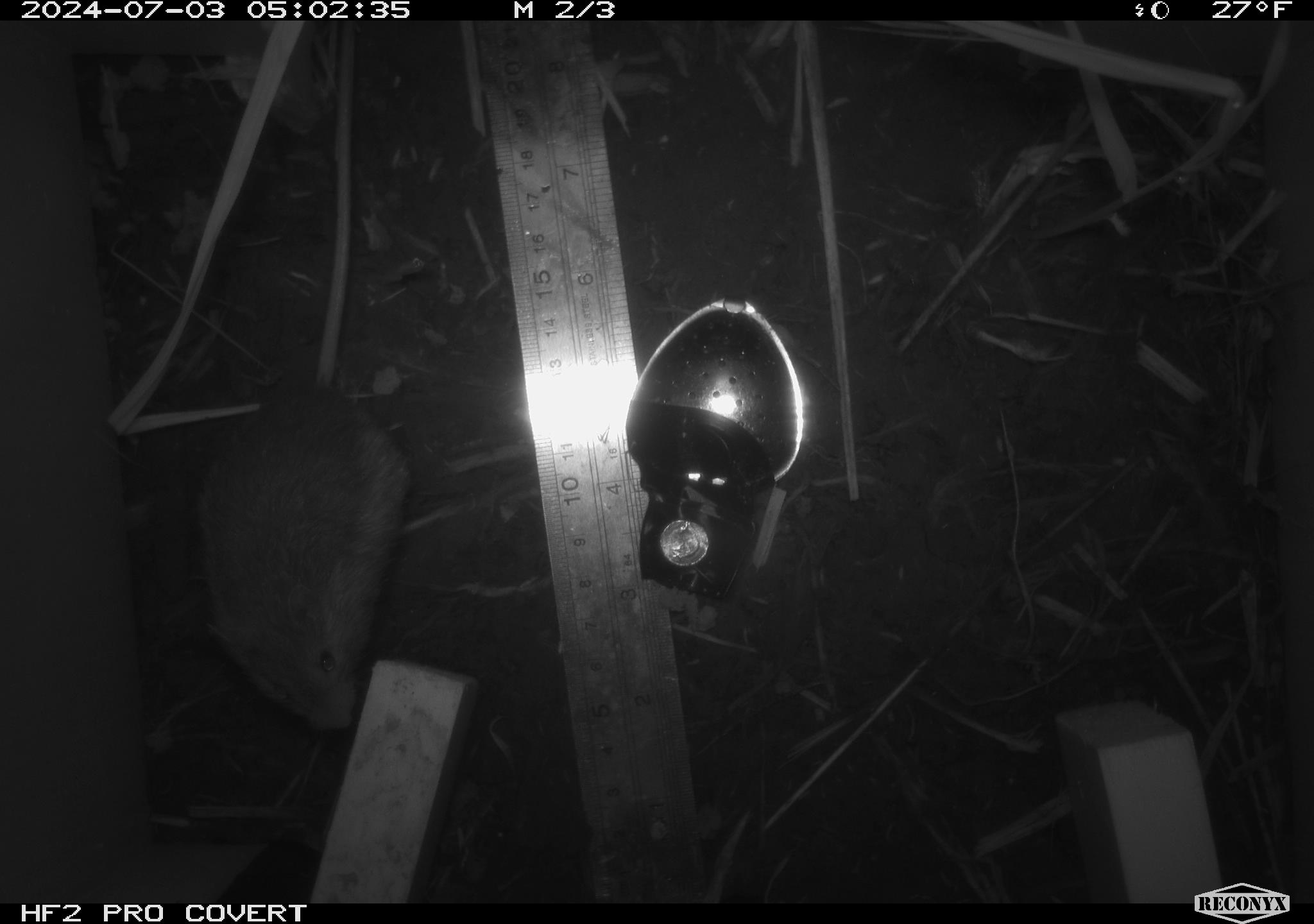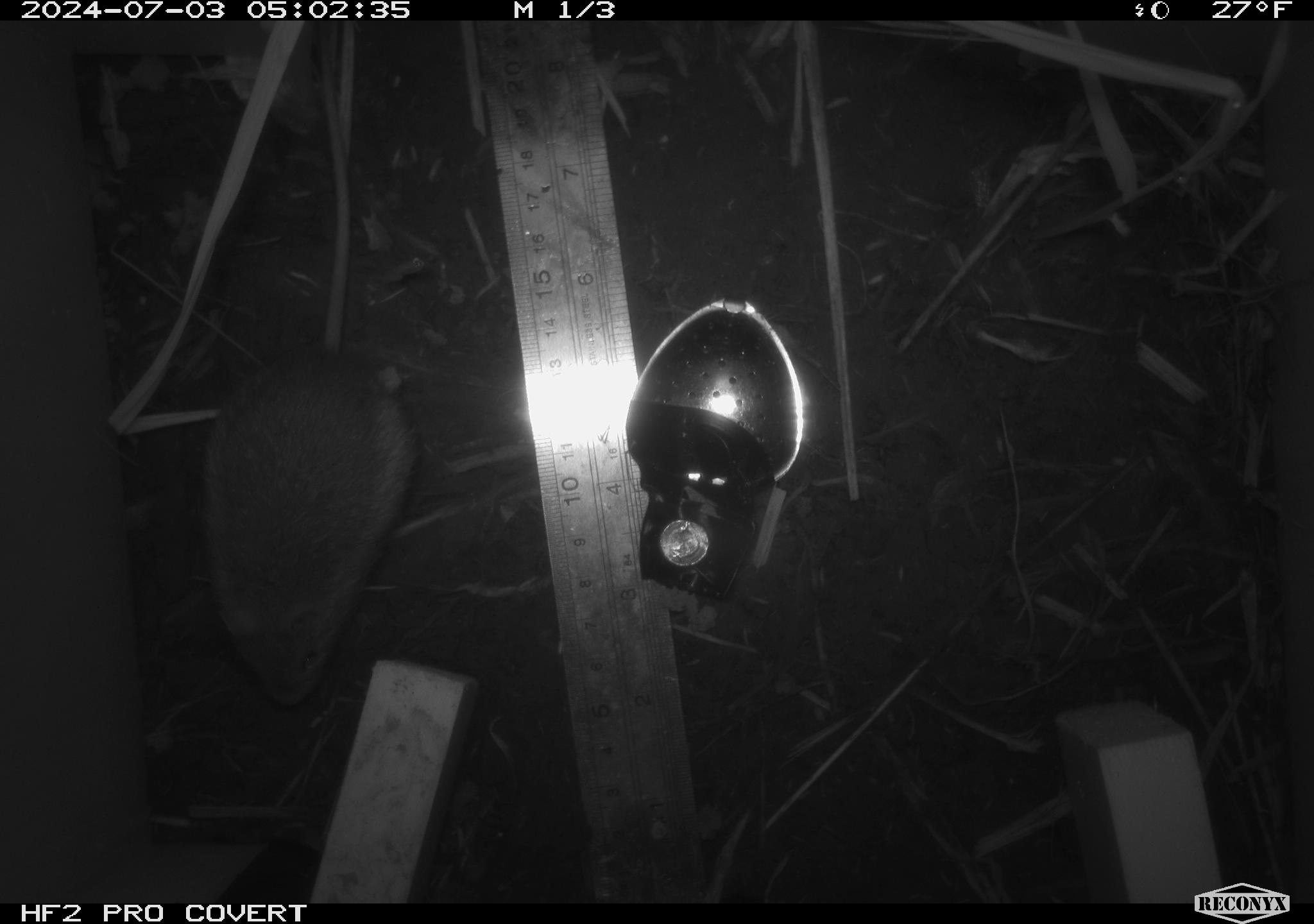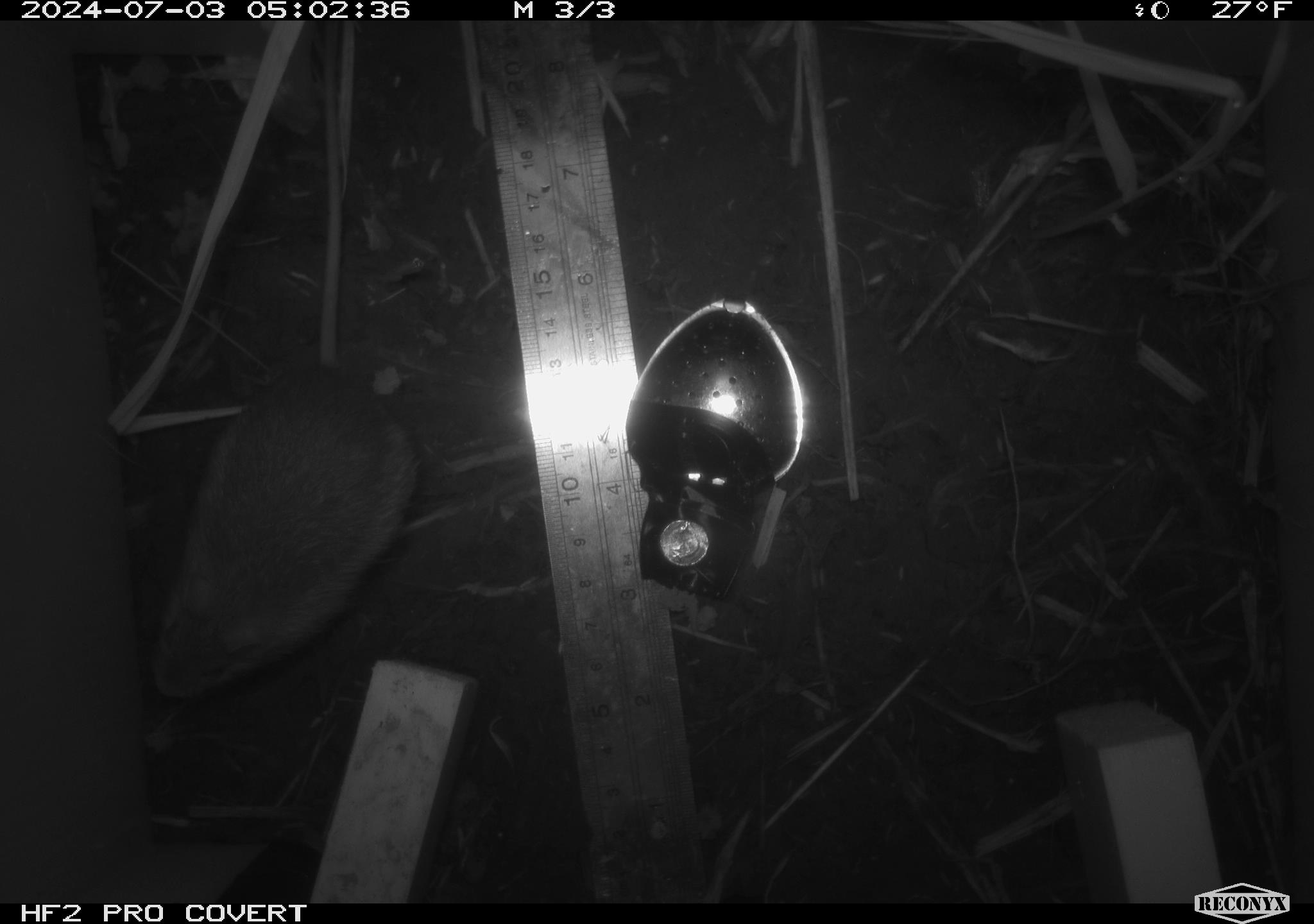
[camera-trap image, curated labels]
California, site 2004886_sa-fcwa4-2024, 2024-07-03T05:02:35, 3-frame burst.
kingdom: Animalia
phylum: Chordata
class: Mammalia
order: Rodentia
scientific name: Rodentia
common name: mouse species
Mouse species (Rodentia).